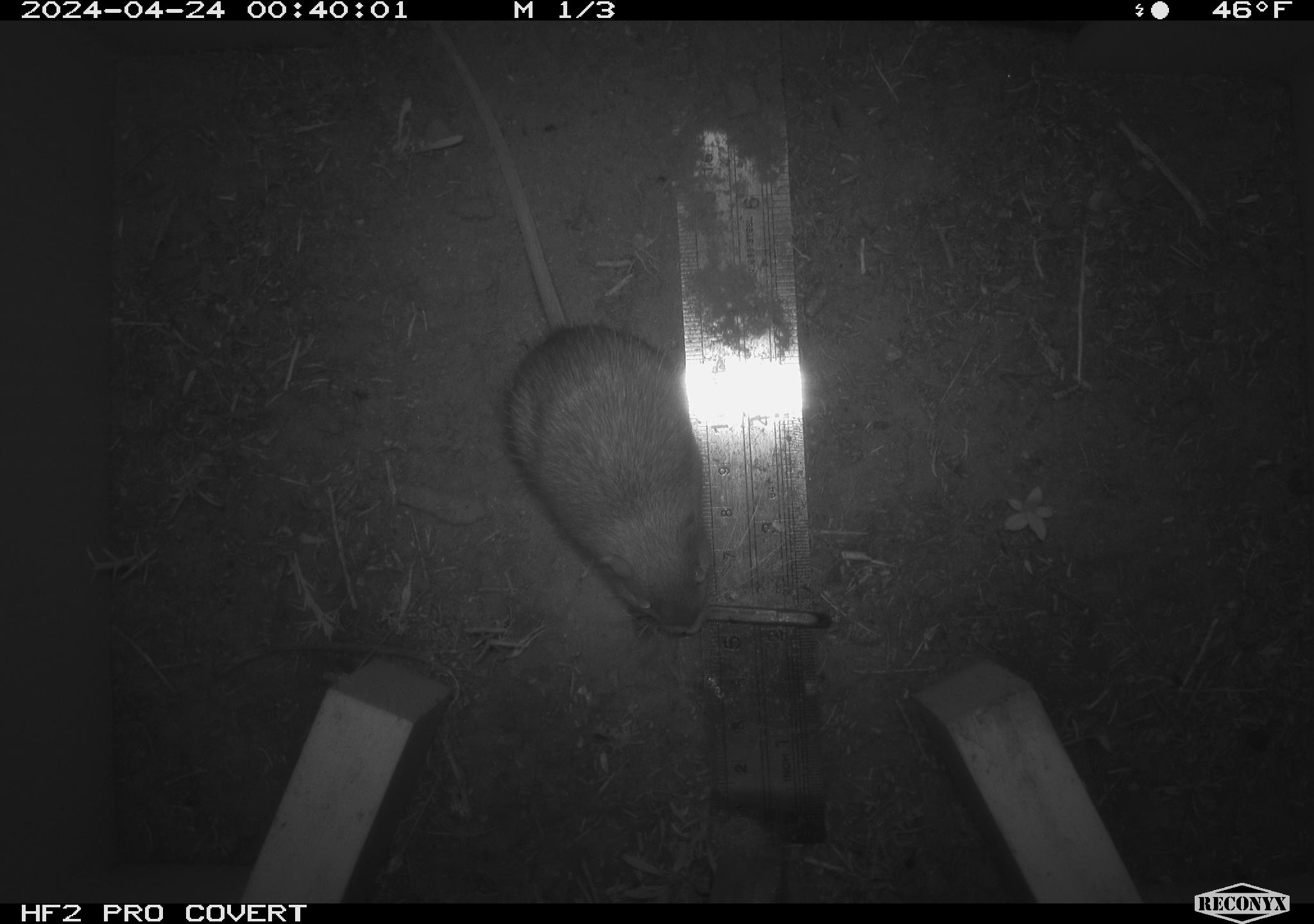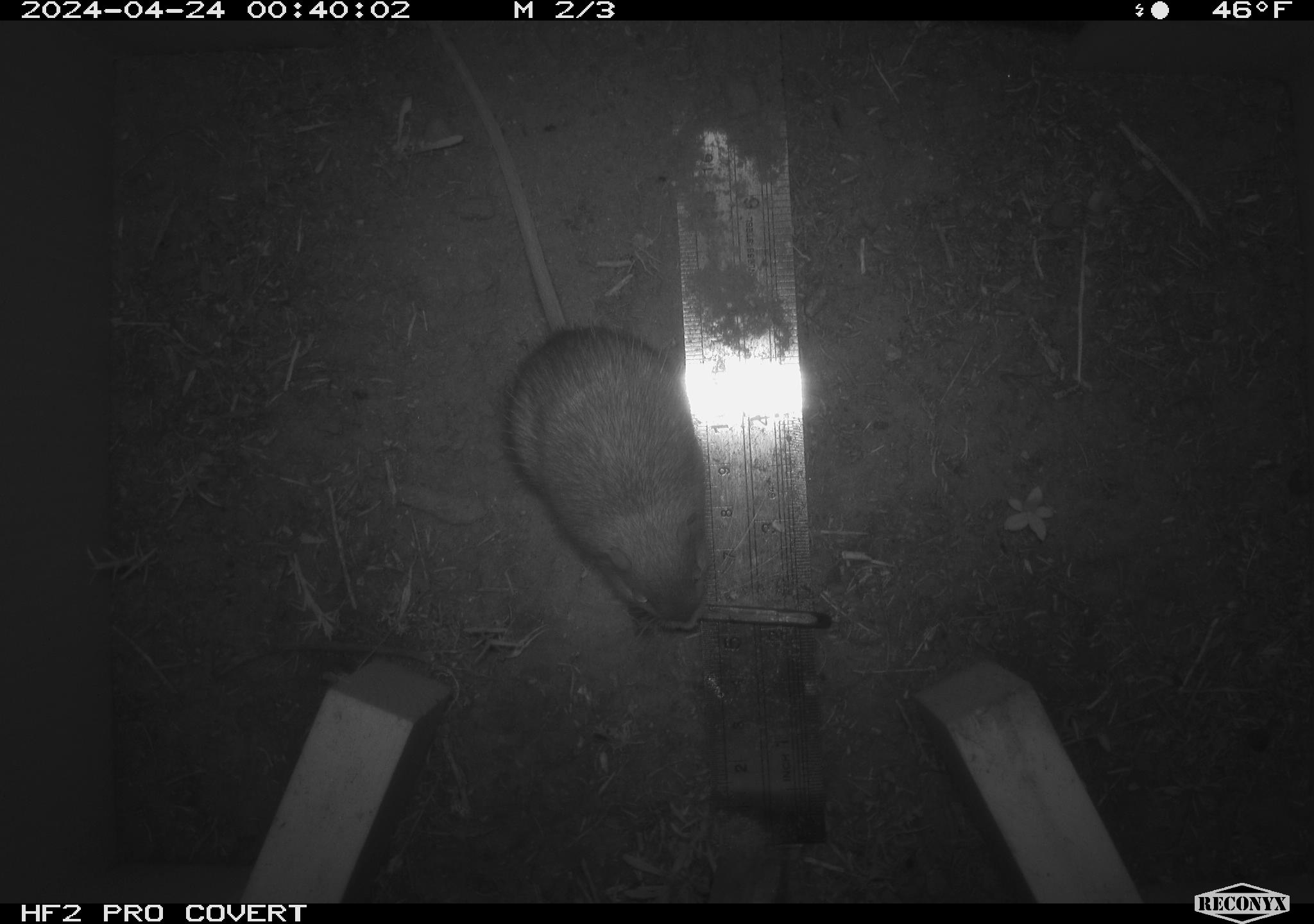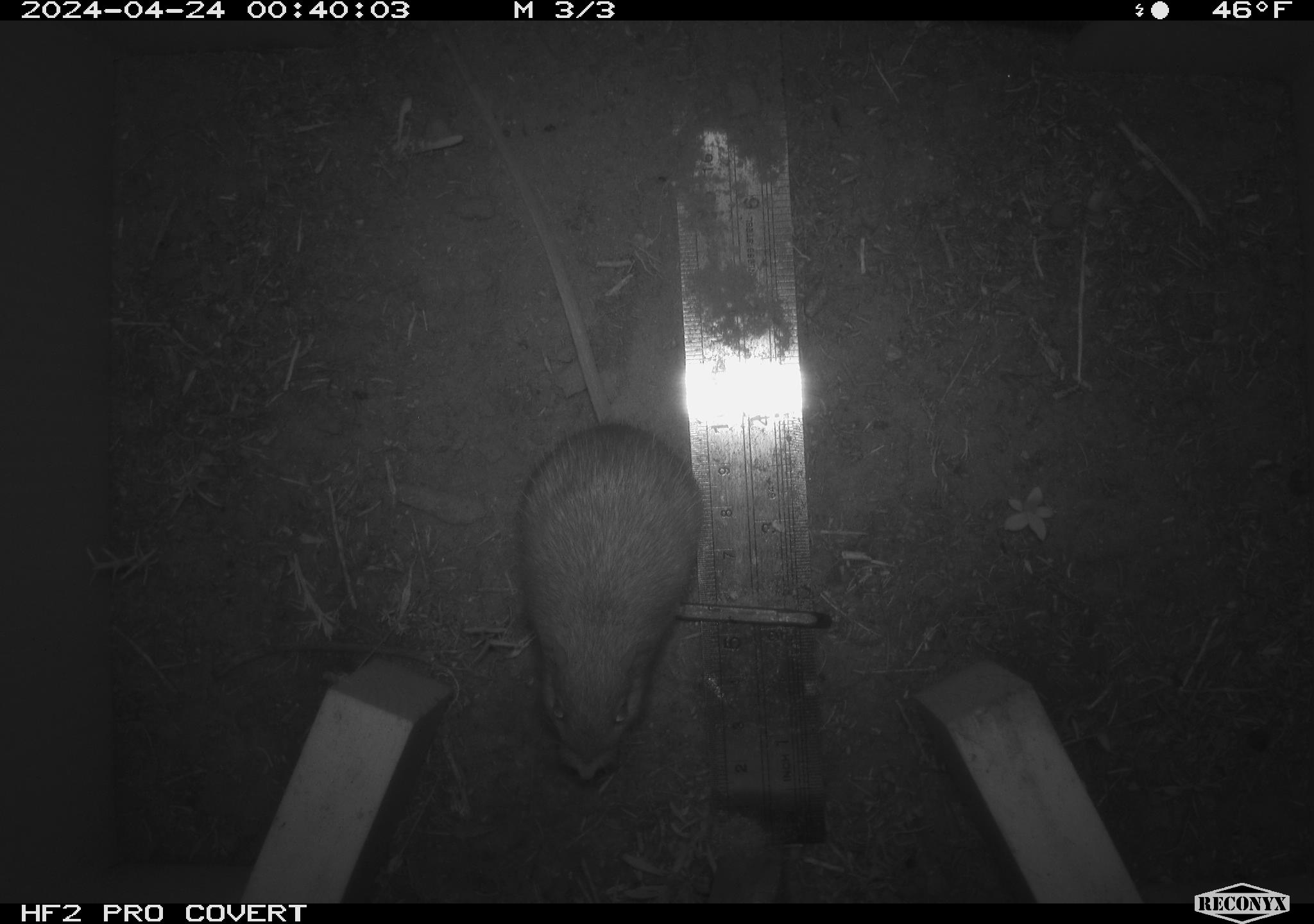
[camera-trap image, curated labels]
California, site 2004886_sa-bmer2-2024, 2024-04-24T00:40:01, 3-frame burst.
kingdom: Animalia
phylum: Chordata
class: Mammalia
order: Rodentia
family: Heteromyidae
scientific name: Heteromyidae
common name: kangaroo rats and pocket mice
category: heteromyidae family